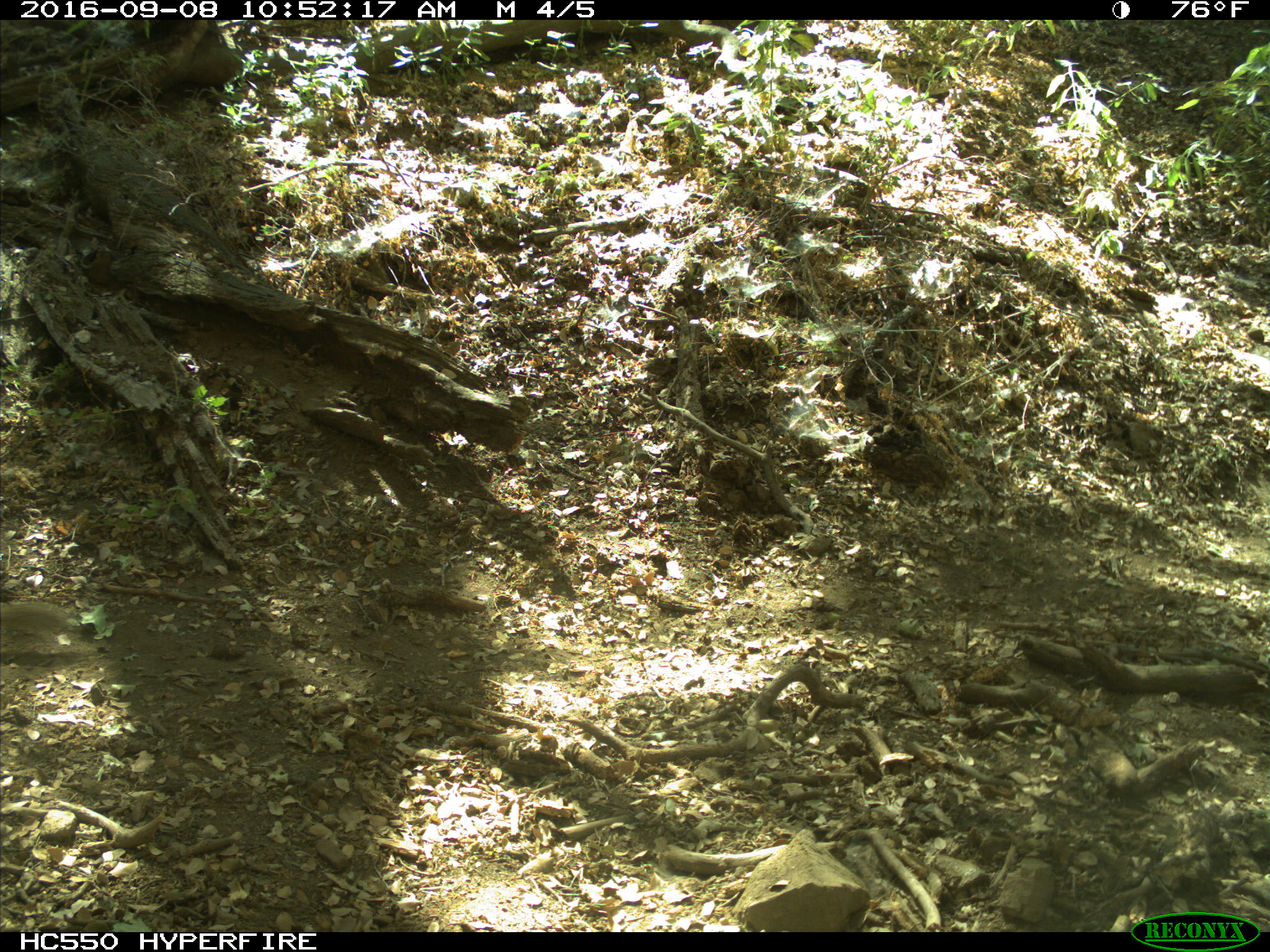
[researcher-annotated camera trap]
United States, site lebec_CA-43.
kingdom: Animalia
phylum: Chordata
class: Mammalia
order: Rodentia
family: Sciuridae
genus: Otospermophilus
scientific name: Otospermophilus beecheyi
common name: california ground squirrel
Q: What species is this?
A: Otospermophilus beecheyi (california ground squirrel).